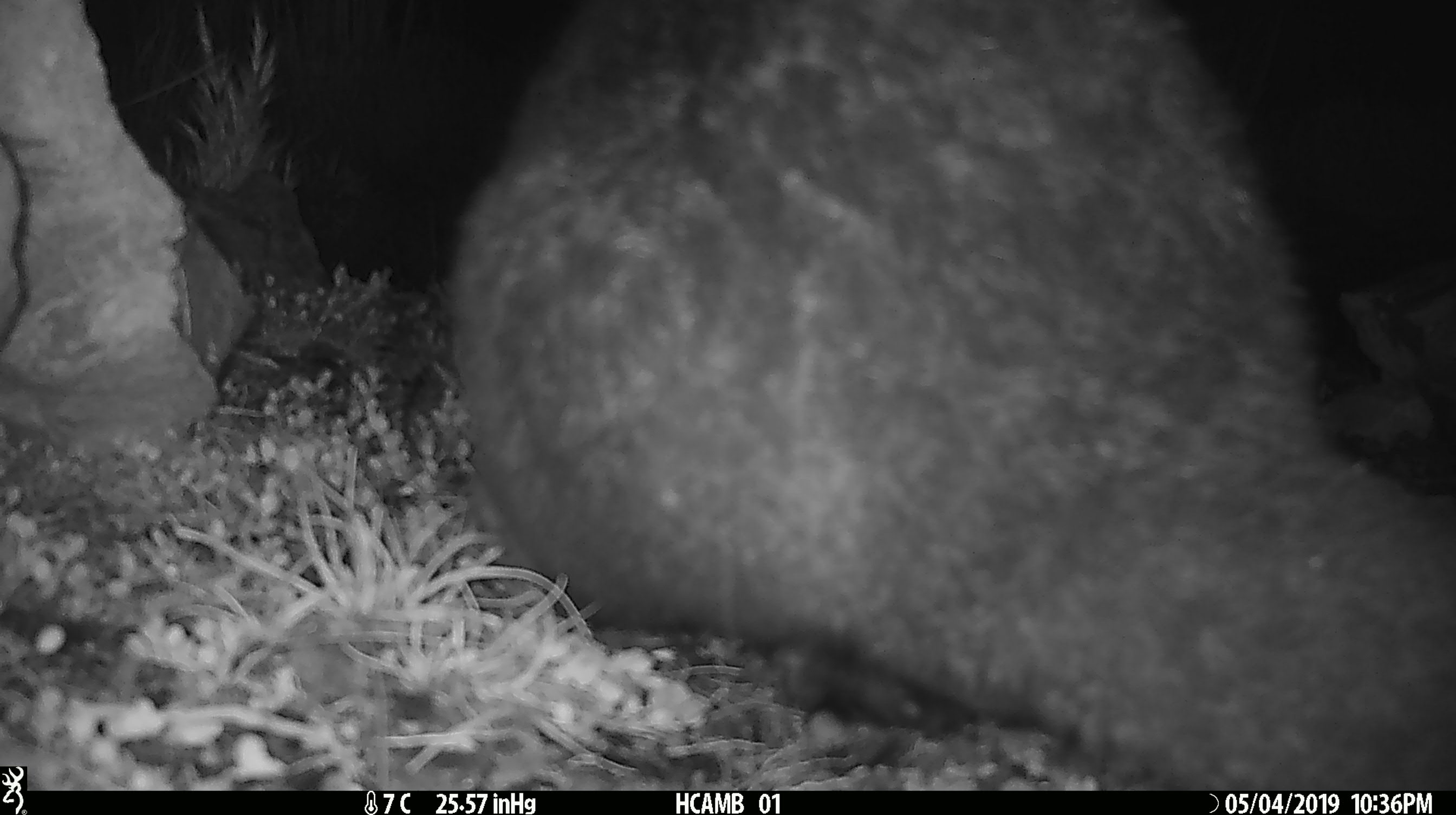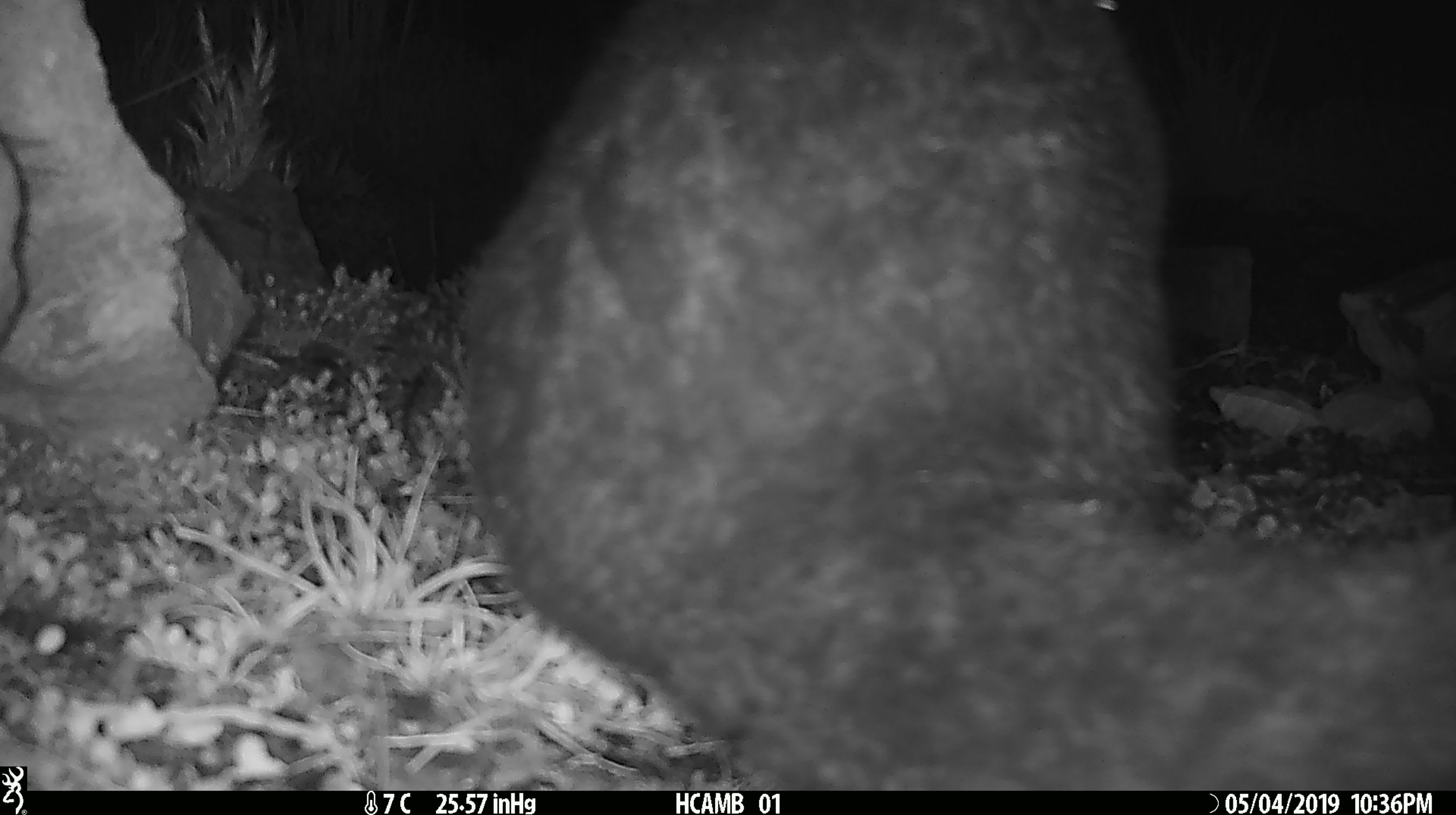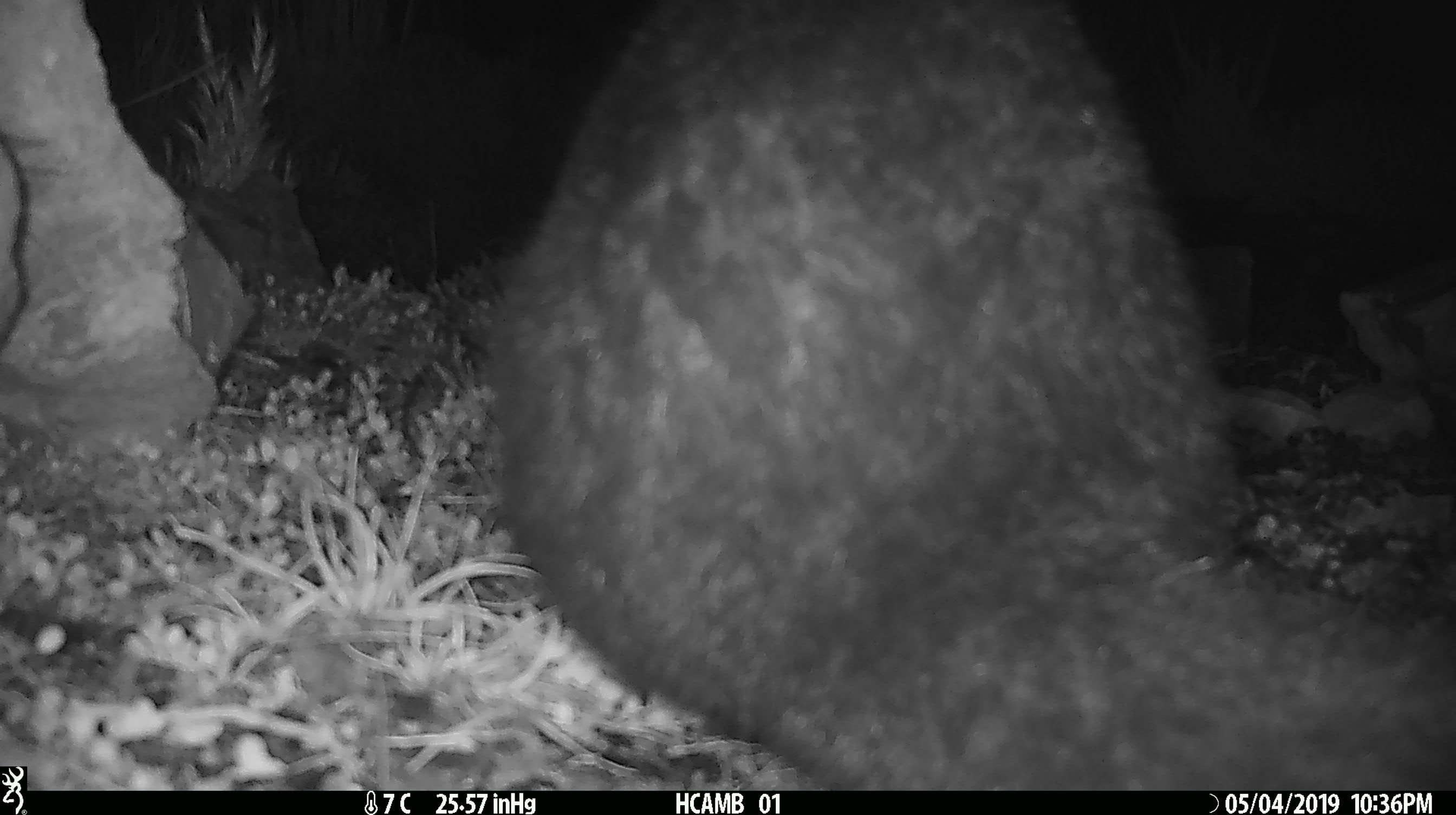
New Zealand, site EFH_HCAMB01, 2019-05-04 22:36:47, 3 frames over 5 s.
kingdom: Animalia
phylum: Chordata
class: Mammalia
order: Diprotodontia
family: Phalangeridae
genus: Trichosurus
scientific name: Trichosurus vulpecula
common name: common brushtail possum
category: possum